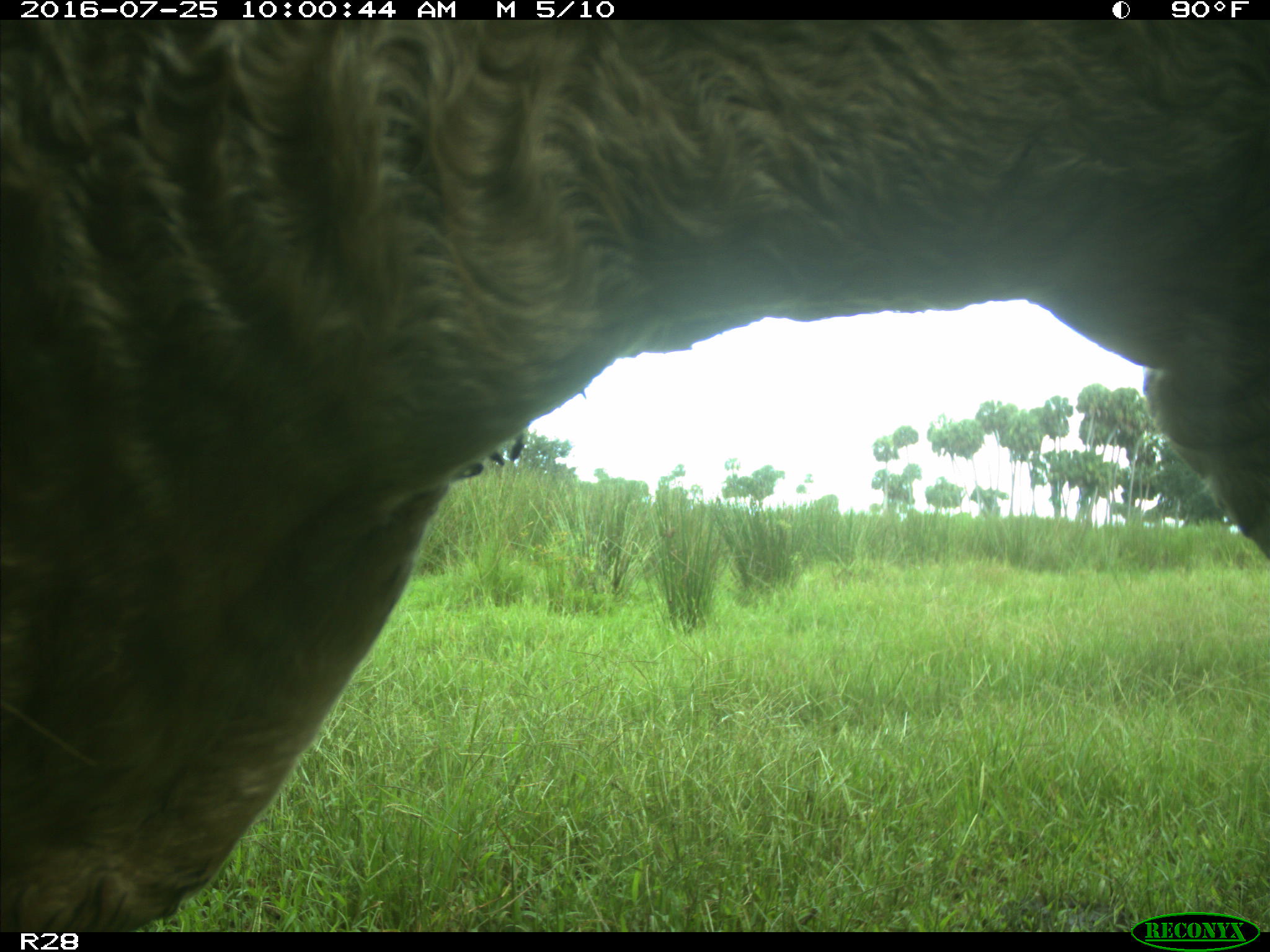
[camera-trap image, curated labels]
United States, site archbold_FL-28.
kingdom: Animalia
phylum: Chordata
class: Mammalia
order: Artiodactyla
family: Bovidae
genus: Bos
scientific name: Bos taurus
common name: domestic cow